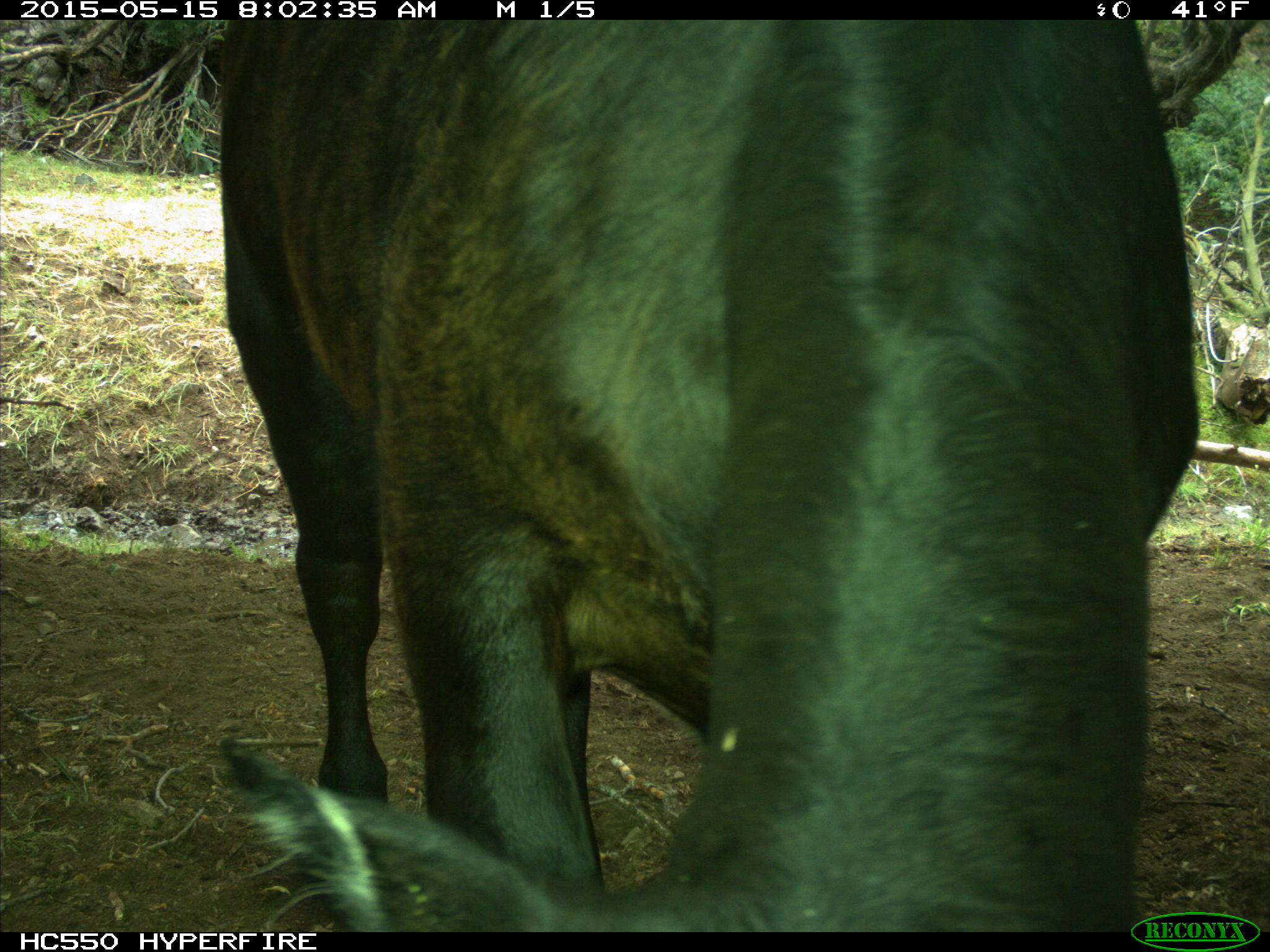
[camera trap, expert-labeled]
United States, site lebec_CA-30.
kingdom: Animalia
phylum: Chordata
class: Mammalia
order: Artiodactyla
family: Bovidae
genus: Bos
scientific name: Bos taurus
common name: domestic cow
Bos taurus (domestic cow).